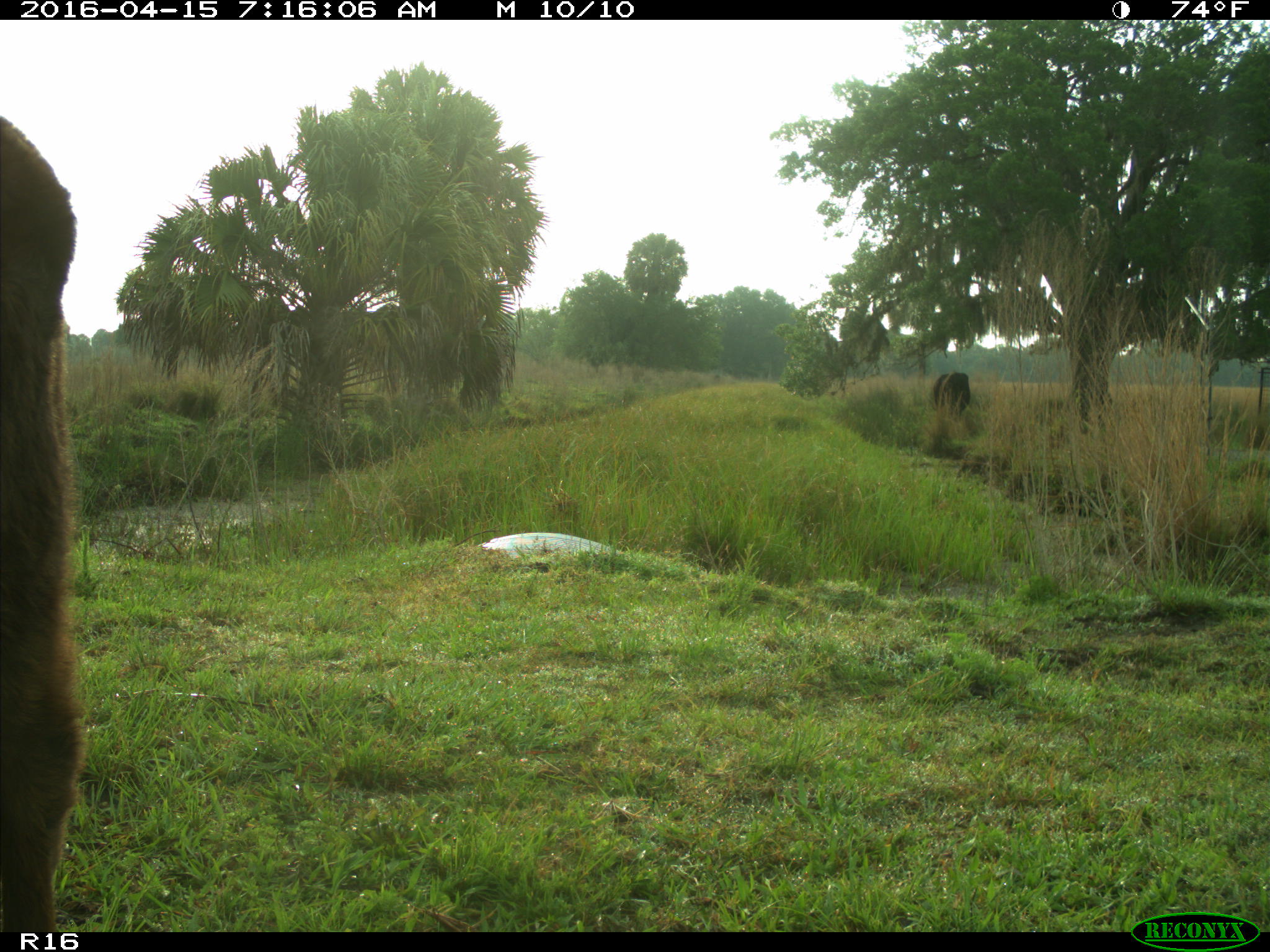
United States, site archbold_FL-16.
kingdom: Animalia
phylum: Chordata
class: Mammalia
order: Artiodactyla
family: Bovidae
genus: Bos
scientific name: Bos taurus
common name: domestic cow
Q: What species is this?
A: Bos taurus (domestic cow).